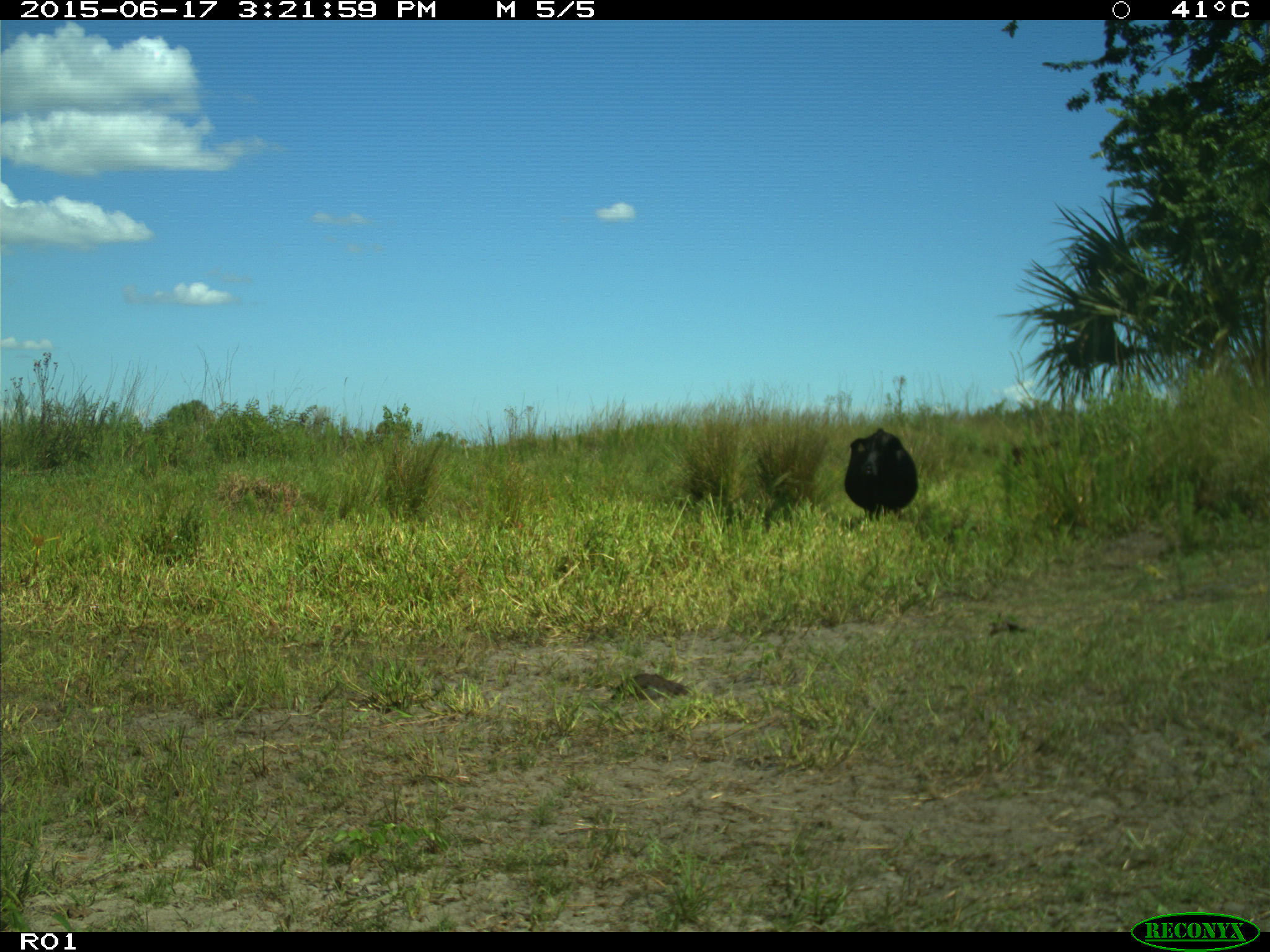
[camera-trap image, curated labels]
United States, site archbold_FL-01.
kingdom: Animalia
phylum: Chordata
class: Mammalia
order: Artiodactyla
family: Bovidae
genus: Bos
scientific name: Bos taurus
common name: domestic cow